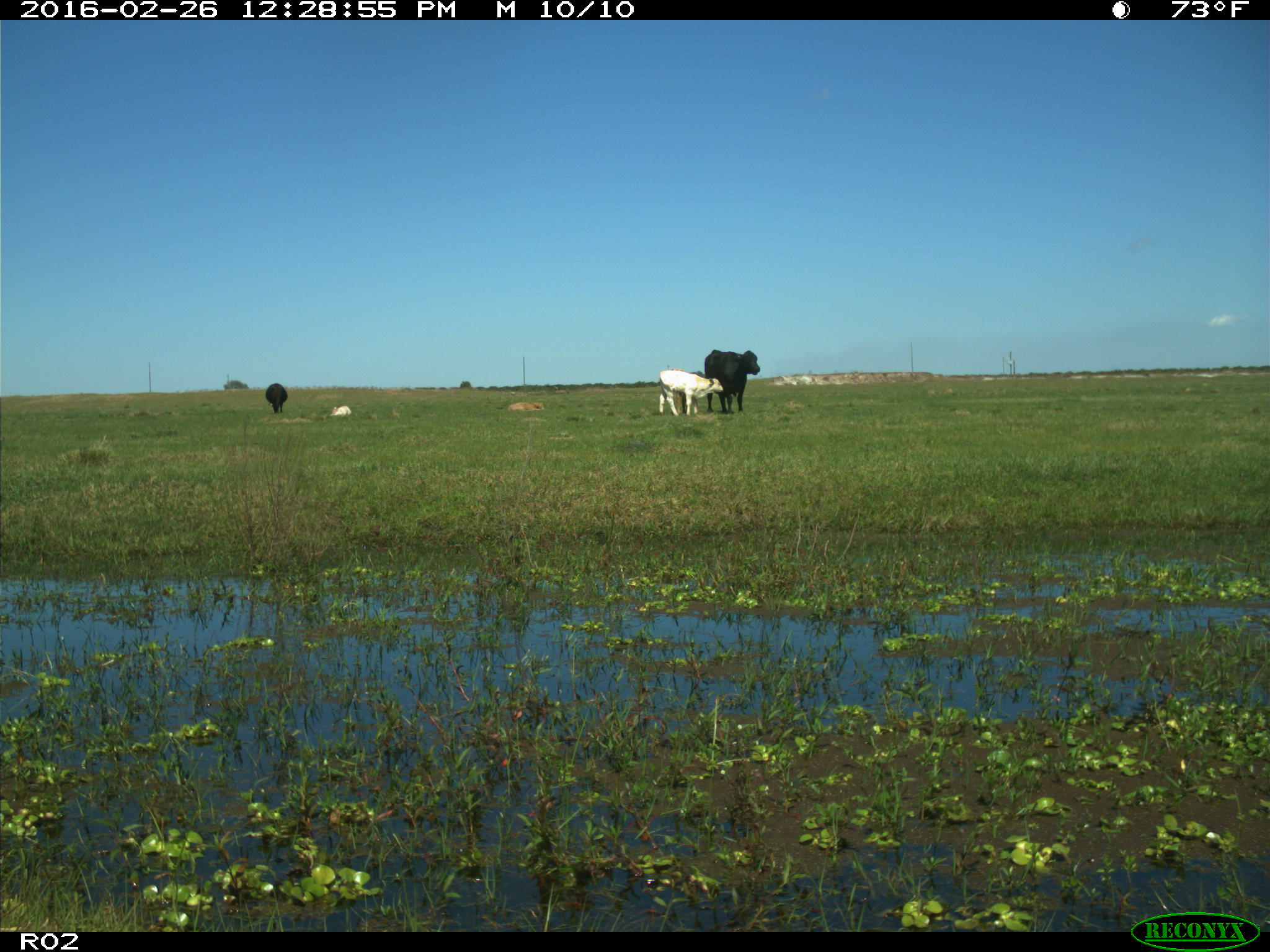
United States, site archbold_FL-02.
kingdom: Animalia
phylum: Chordata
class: Mammalia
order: Artiodactyla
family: Bovidae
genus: Bos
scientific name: Bos taurus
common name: domestic cow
Bos taurus (domestic cow).